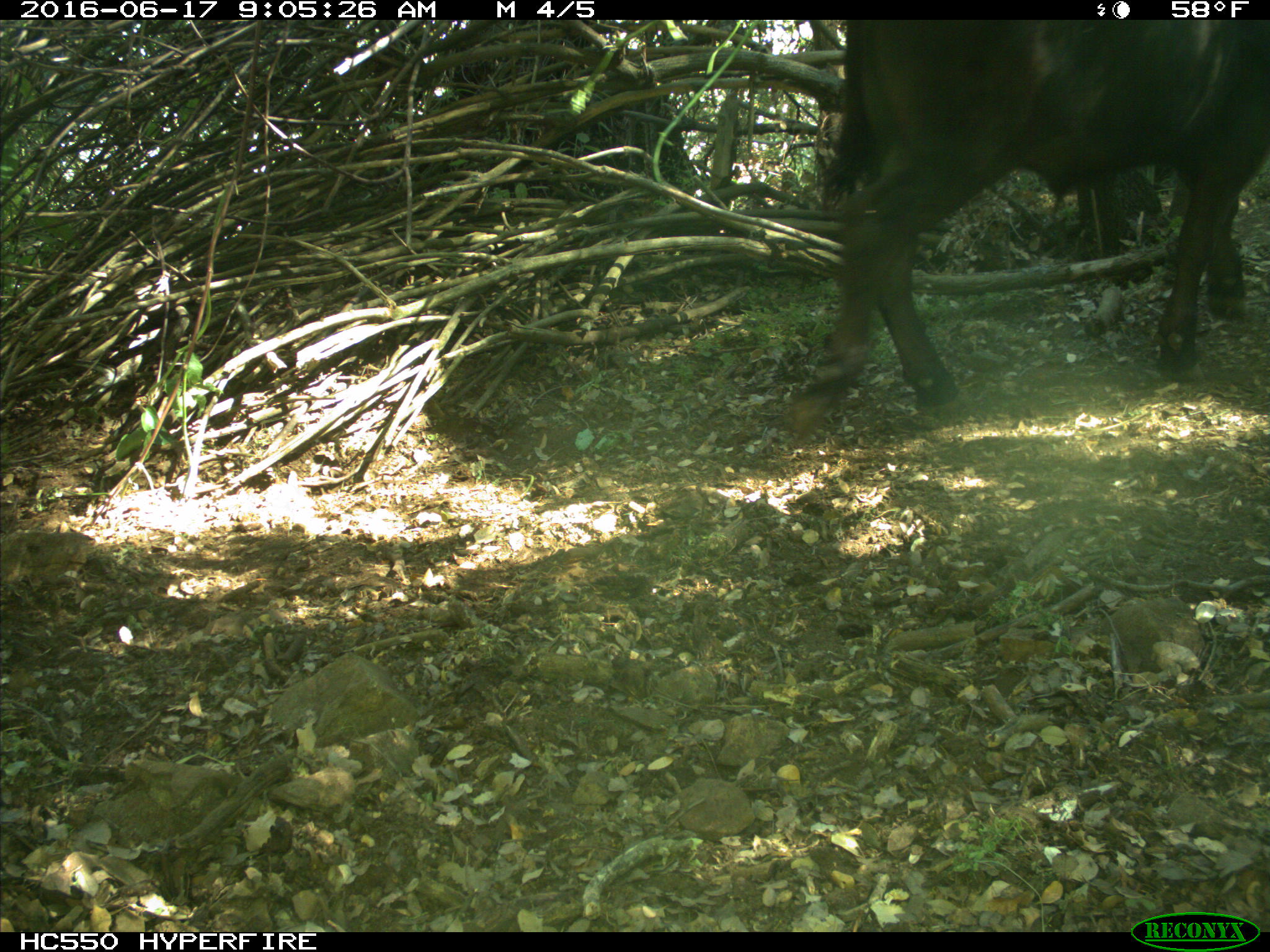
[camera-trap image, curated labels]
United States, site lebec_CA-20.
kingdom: Animalia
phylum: Chordata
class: Mammalia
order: Artiodactyla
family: Bovidae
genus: Bos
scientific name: Bos taurus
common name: domestic cow